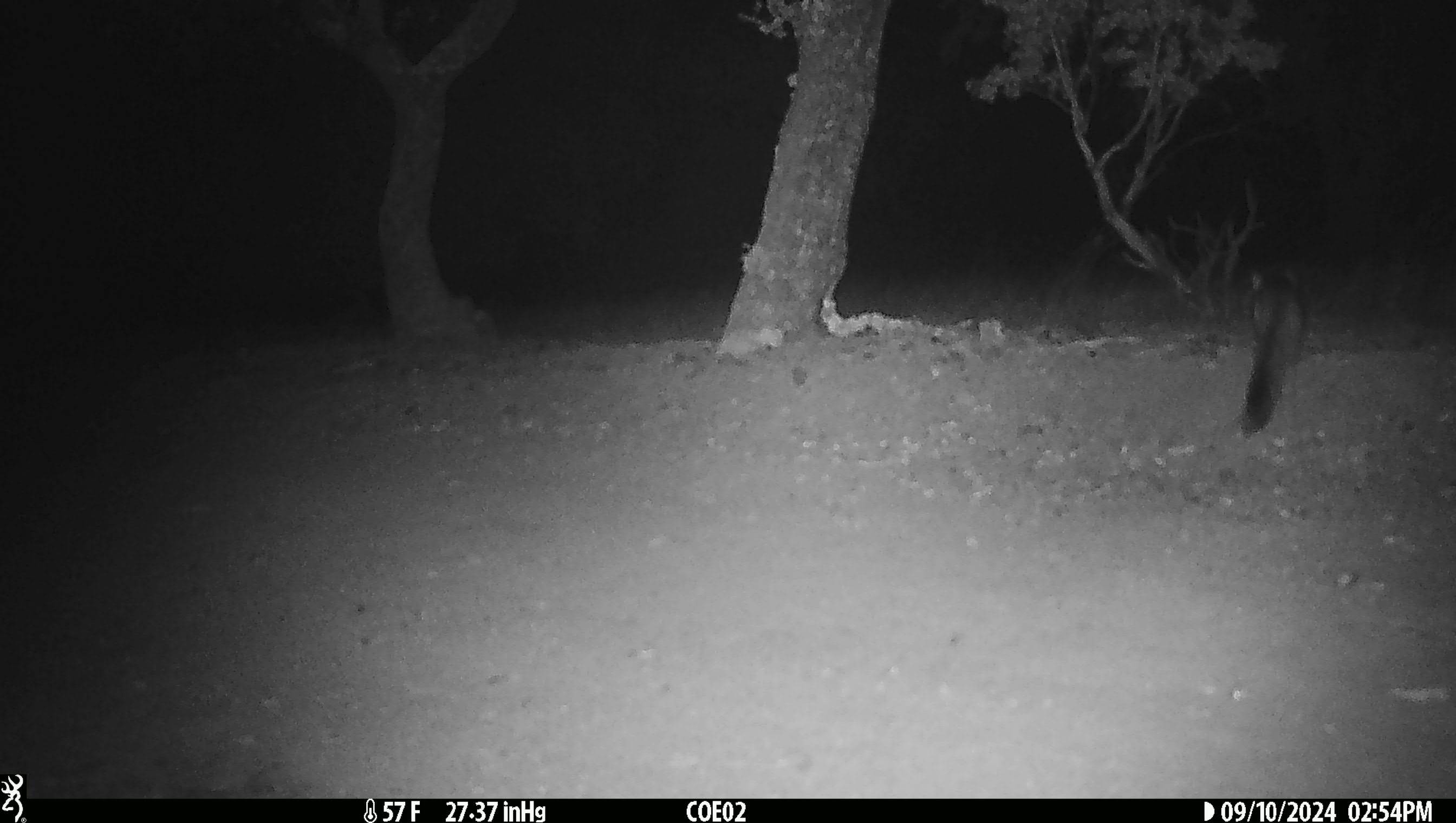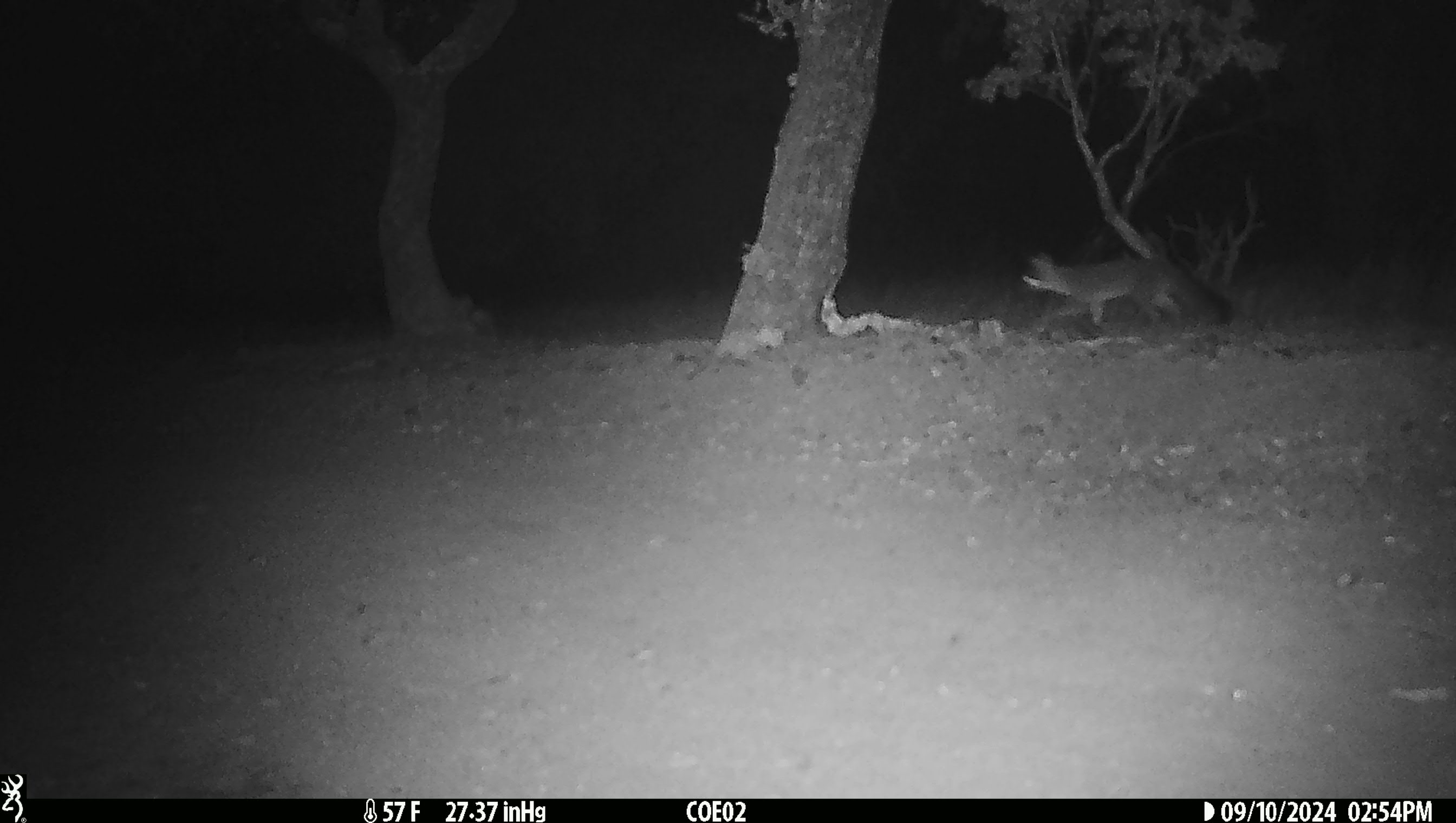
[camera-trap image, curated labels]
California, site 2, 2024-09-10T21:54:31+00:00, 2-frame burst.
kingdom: Animalia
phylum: Chordata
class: Mammalia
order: Carnivora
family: Canidae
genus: Urocyon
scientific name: Urocyon cinereoargenteus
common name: gray fox